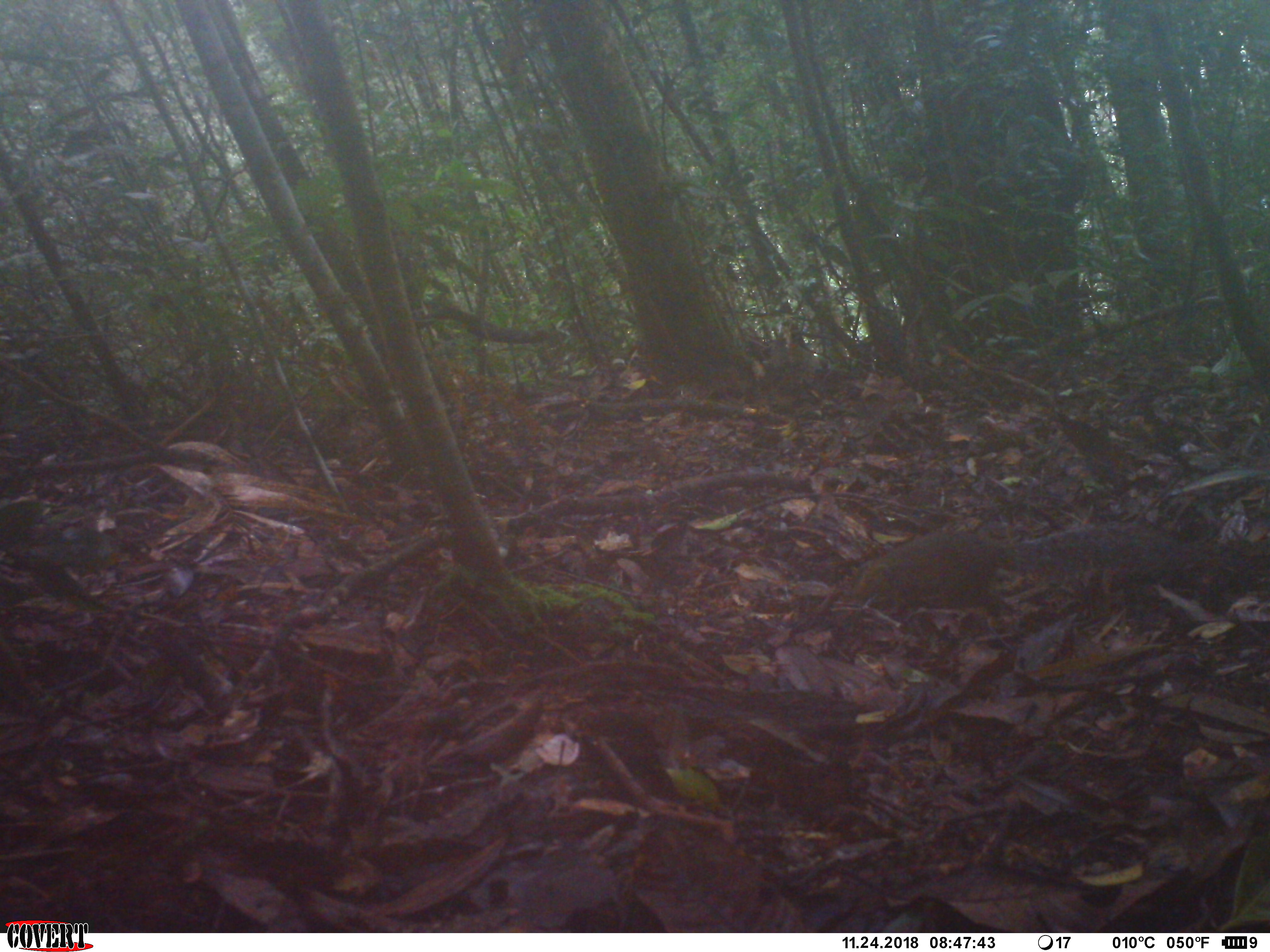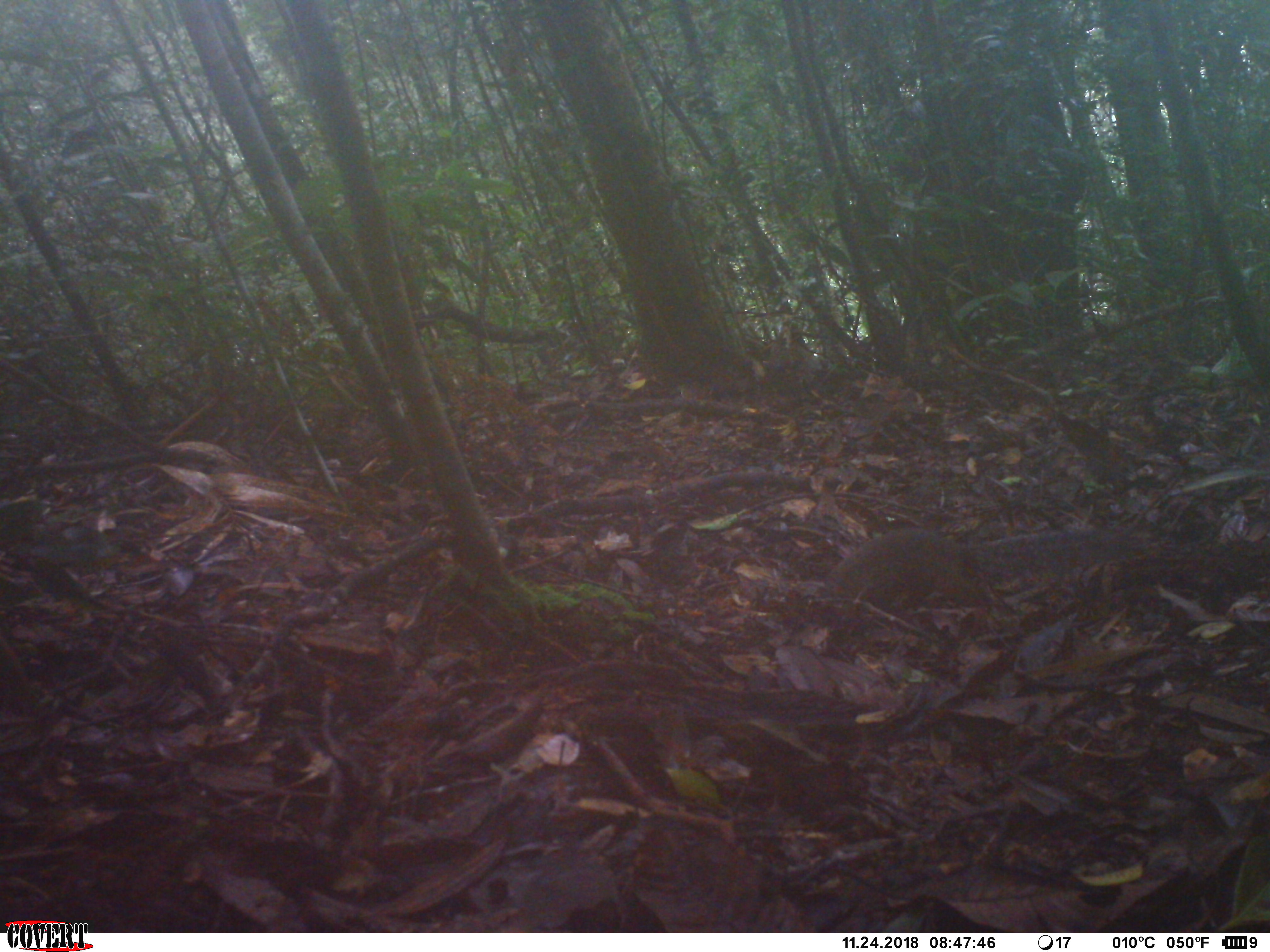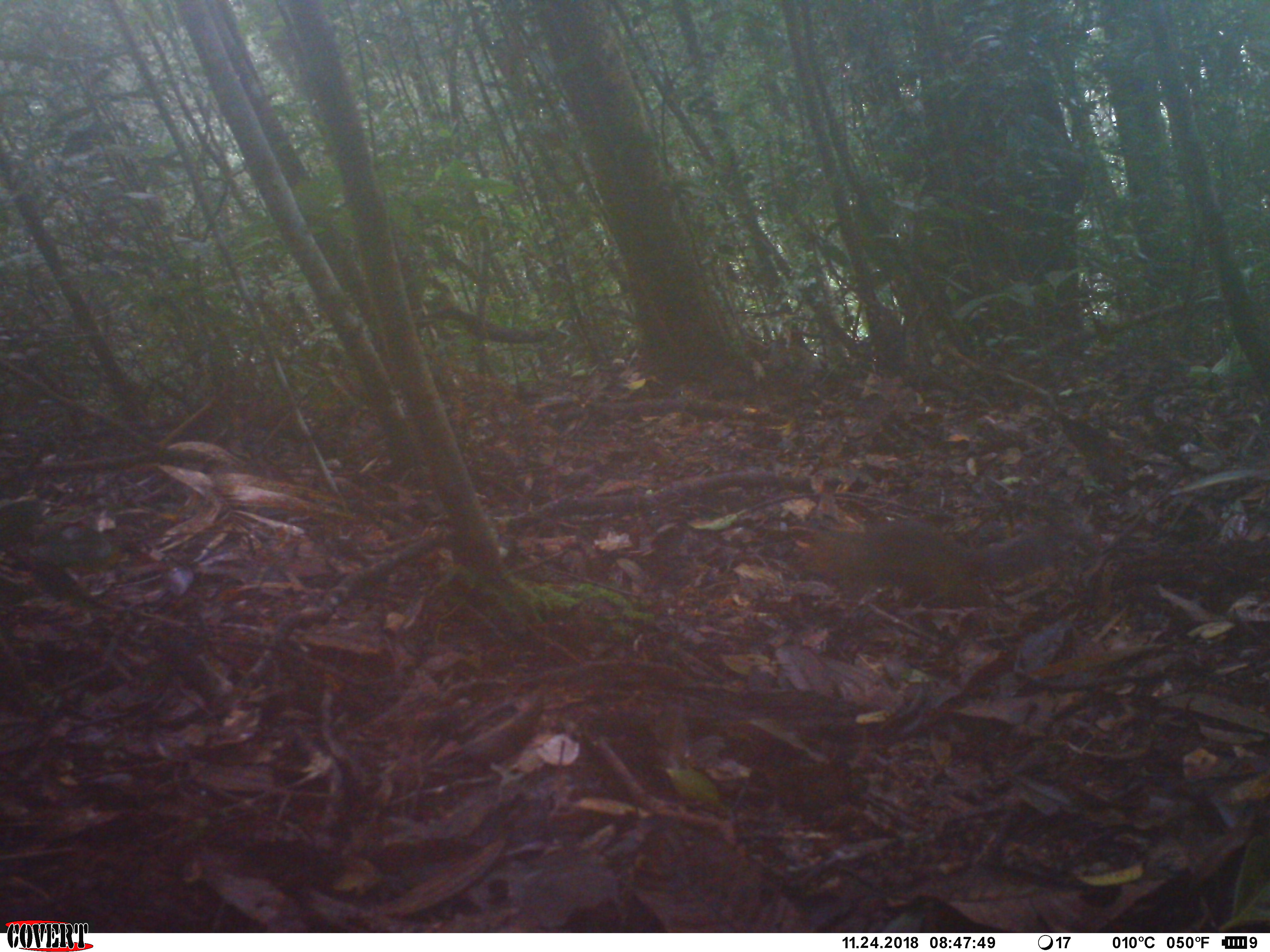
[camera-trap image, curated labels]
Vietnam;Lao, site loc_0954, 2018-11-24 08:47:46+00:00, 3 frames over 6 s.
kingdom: Animalia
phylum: Chordata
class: Mammalia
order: Rodentia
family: Sciuridae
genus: Dremomys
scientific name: Dremomys rufigenis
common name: red-cheeked squirrel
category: red cheeked squirrel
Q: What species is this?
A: Red cheeked squirrel (red-cheeked squirrel) (Dremomys rufigenis).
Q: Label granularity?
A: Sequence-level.